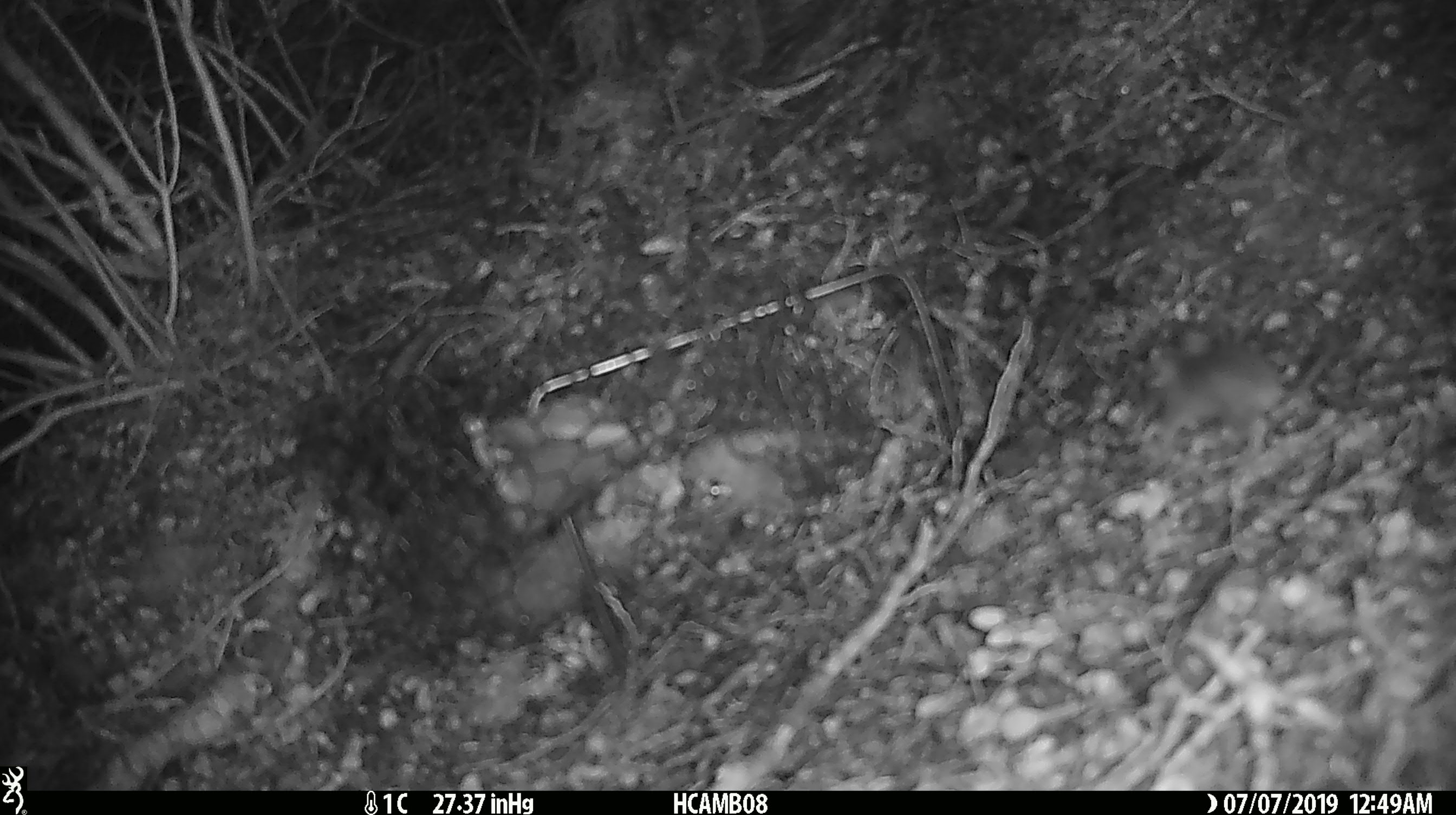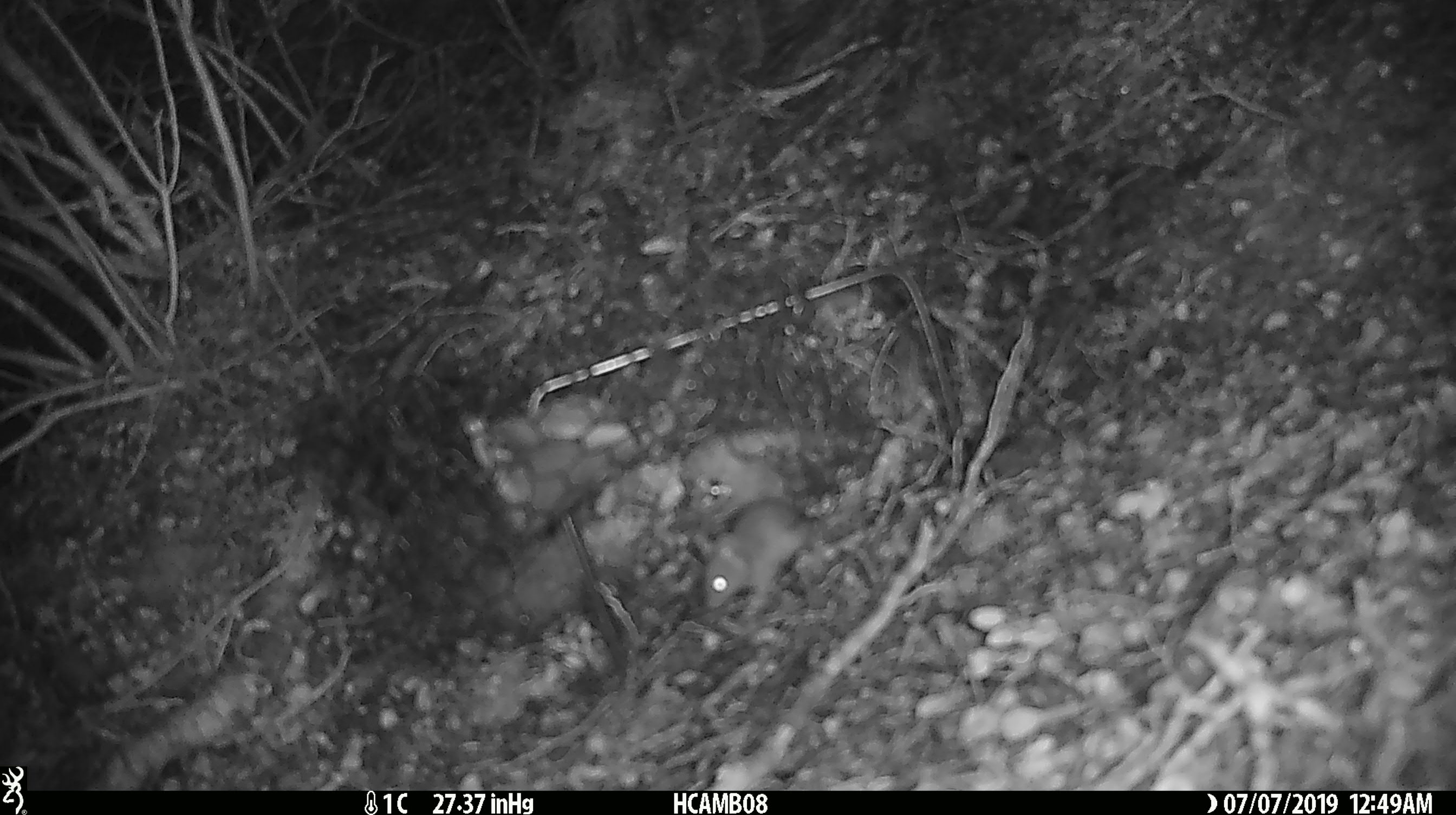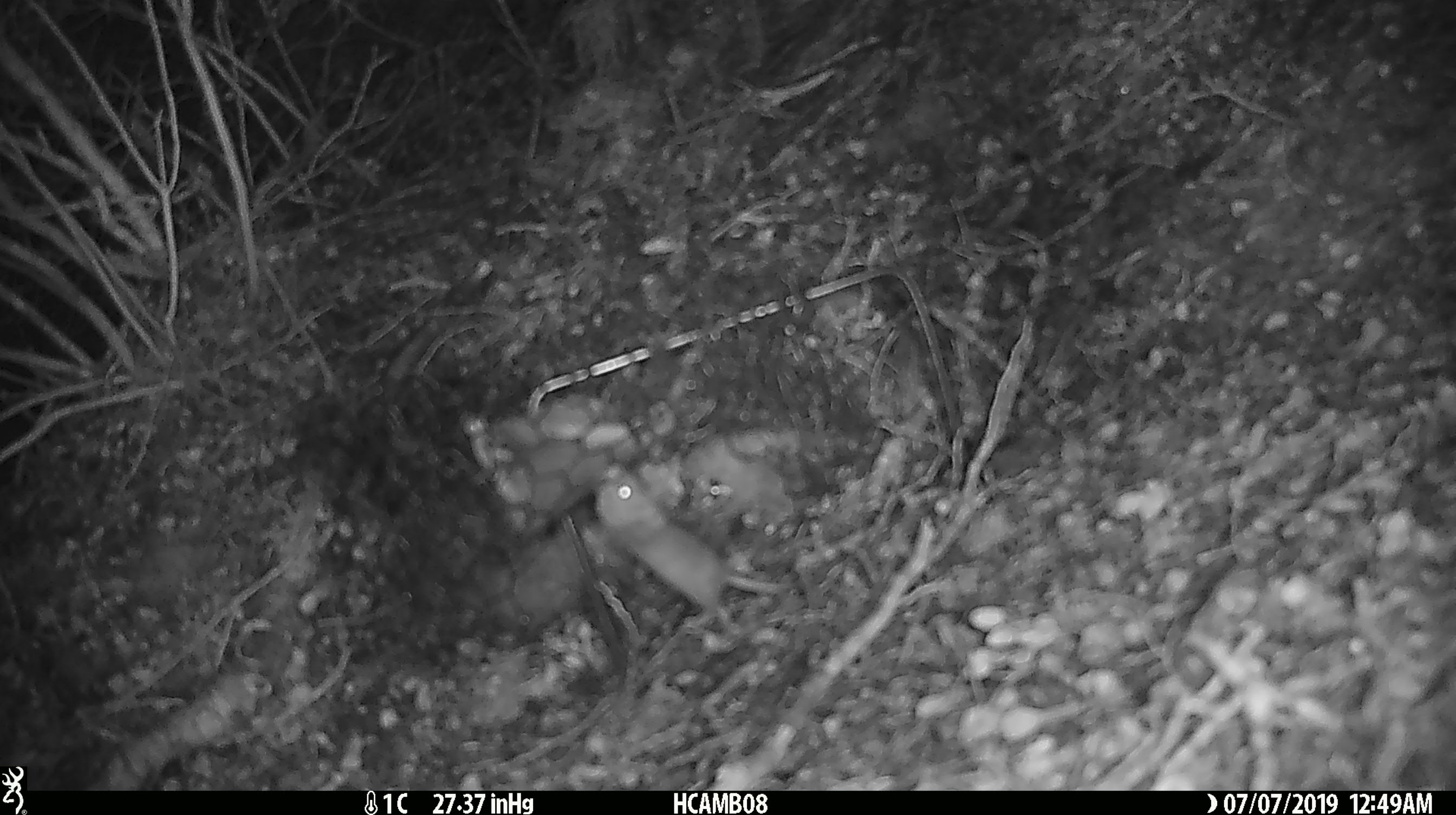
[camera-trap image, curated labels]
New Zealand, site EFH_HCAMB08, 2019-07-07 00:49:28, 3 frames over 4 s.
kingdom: Animalia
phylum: Chordata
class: Mammalia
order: Rodentia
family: Muridae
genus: Mus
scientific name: Mus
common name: mouse